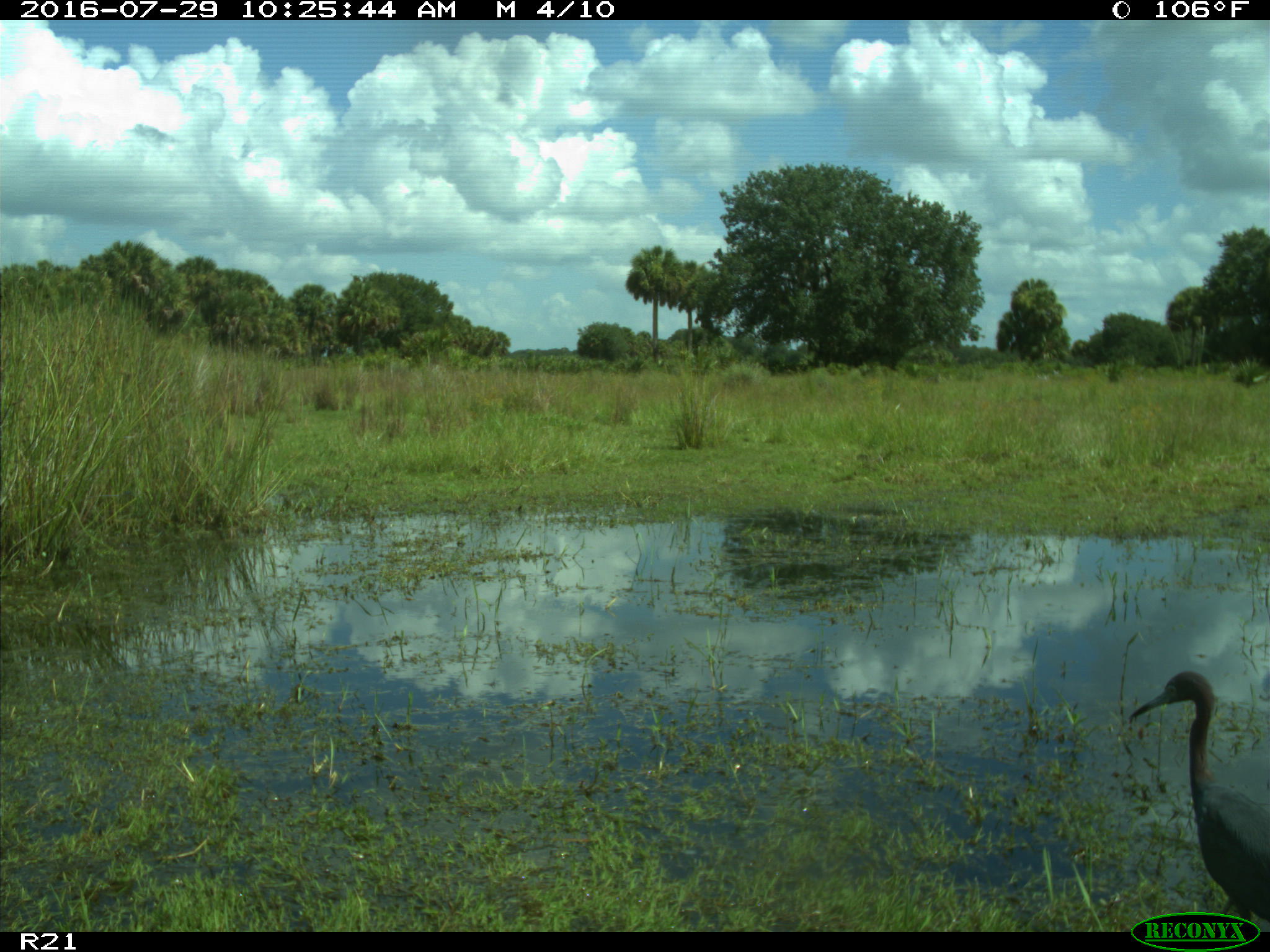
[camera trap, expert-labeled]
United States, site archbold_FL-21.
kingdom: Animalia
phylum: Chordata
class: Aves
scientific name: Aves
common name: birds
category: unidentified bird